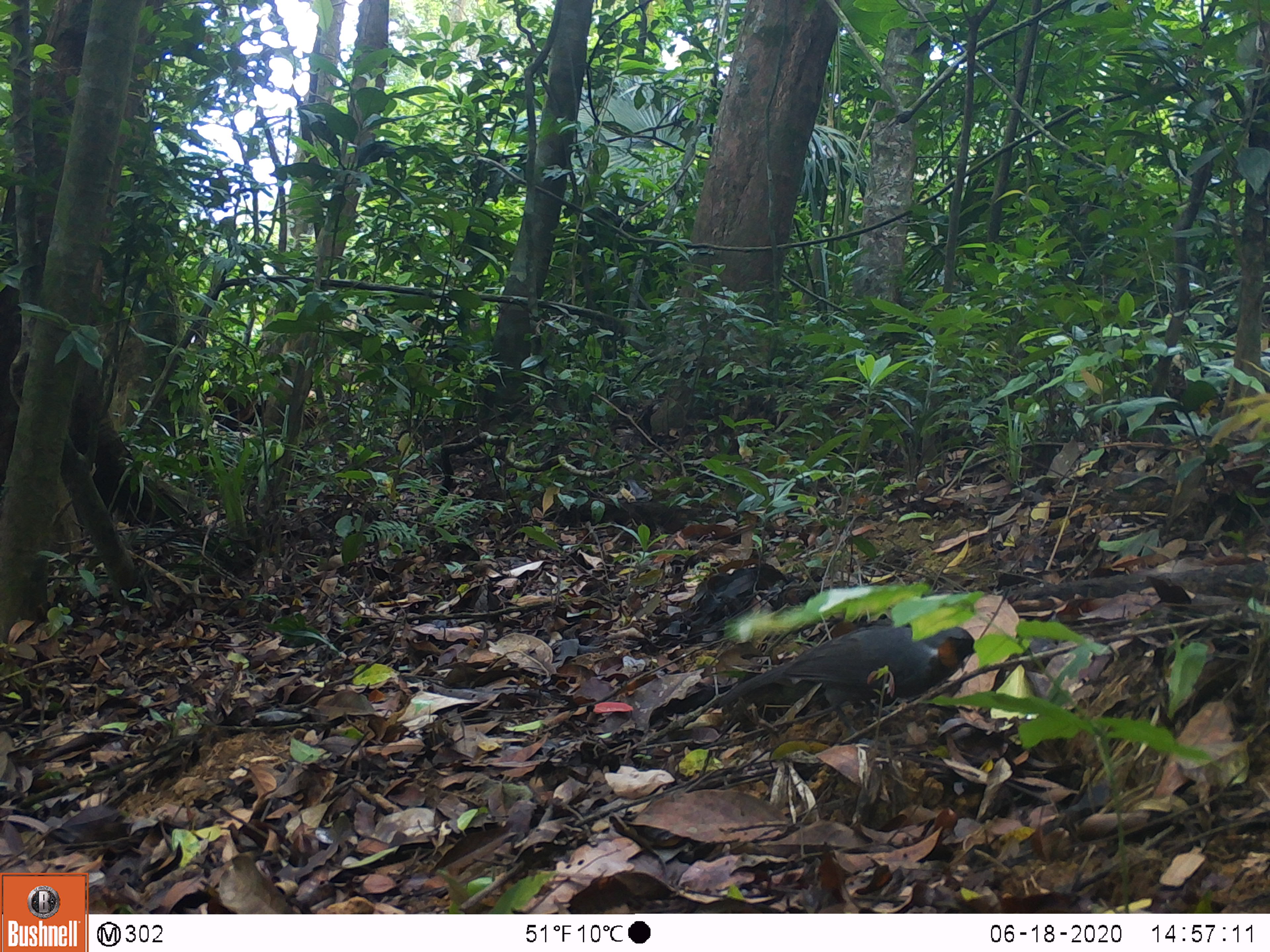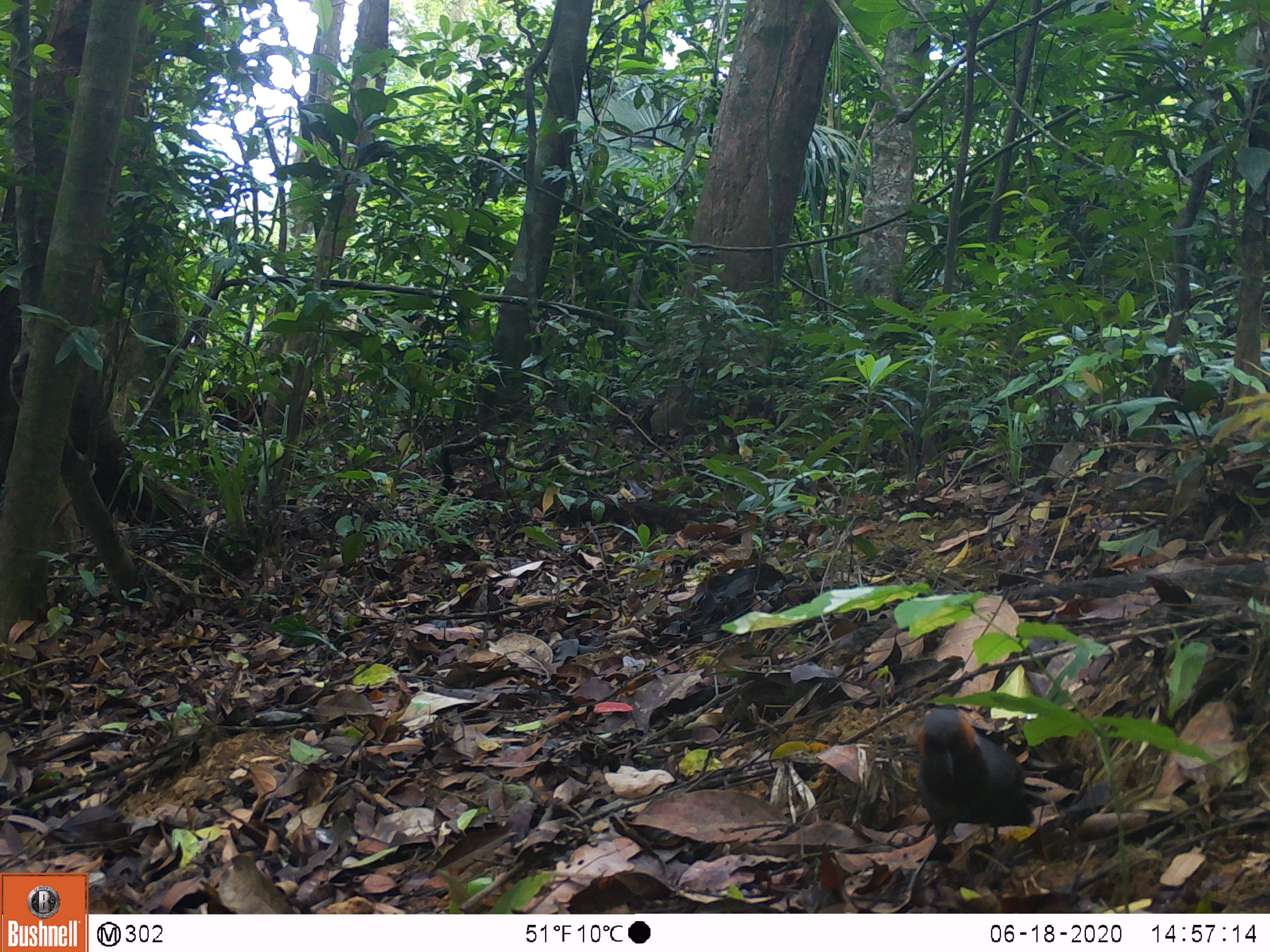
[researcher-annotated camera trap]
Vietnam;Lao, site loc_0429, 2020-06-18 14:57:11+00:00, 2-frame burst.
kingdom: Animalia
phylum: Chordata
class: Aves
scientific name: Aves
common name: bird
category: unidentified bird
Unidentified bird (bird) (Aves). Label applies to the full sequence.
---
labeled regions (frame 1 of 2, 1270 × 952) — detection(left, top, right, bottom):
unidentified bird: detection(706, 625, 977, 744)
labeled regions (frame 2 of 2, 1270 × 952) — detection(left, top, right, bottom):
unidentified bird: detection(908, 708, 1033, 889)